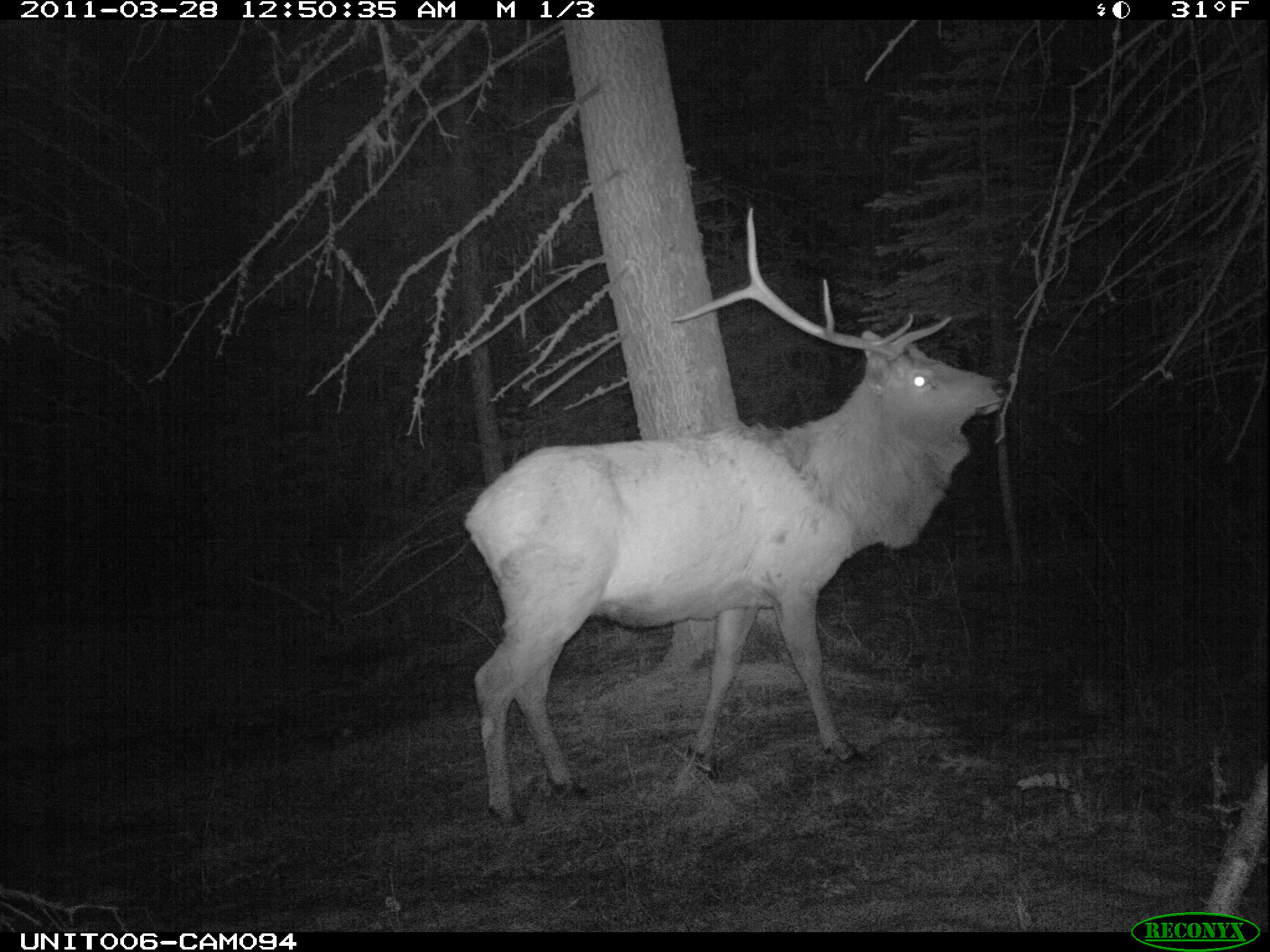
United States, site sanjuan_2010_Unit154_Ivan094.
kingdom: Animalia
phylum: Chordata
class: Mammalia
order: Artiodactyla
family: Cervidae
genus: Cervus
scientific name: Cervus elaphus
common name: red deer